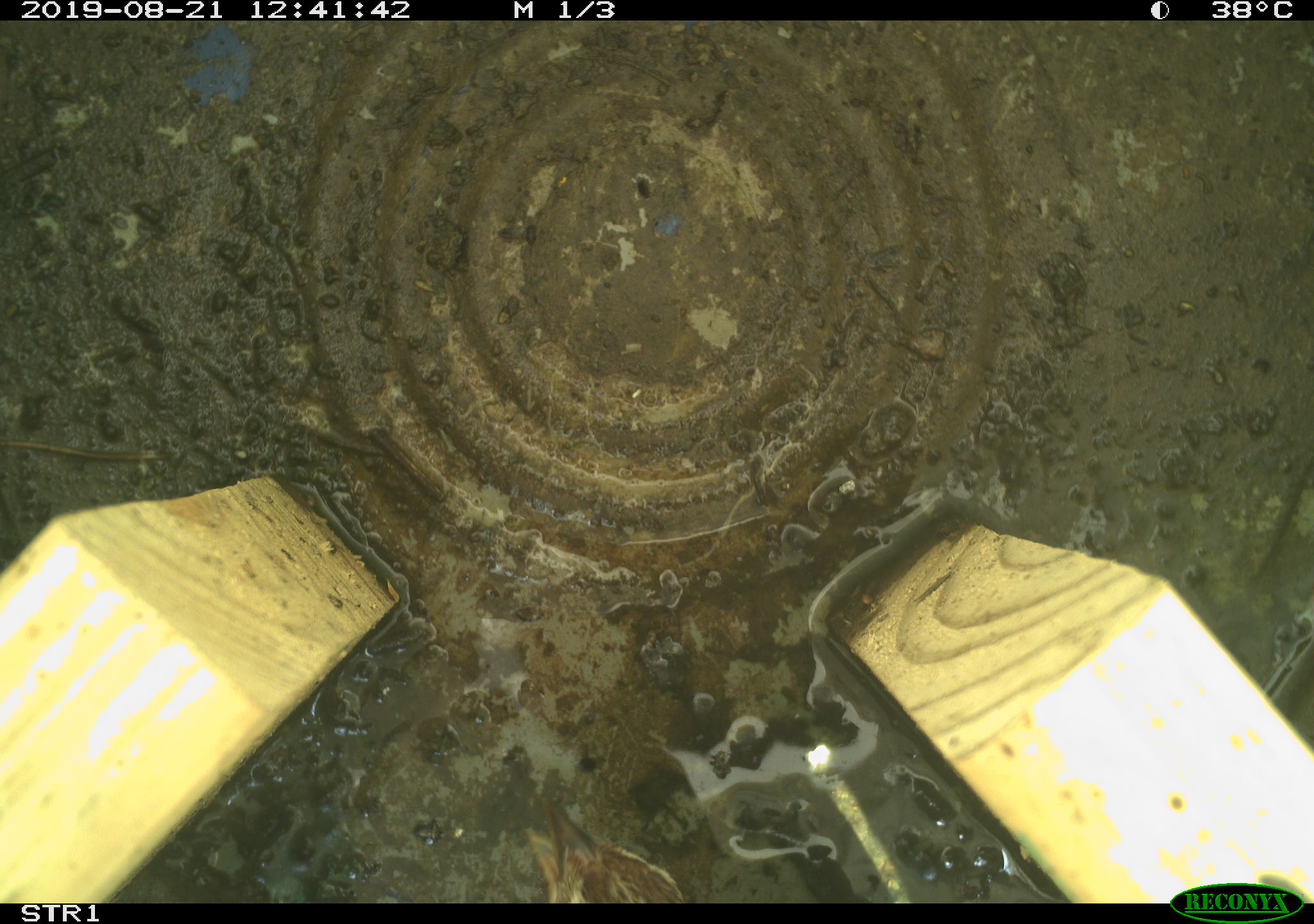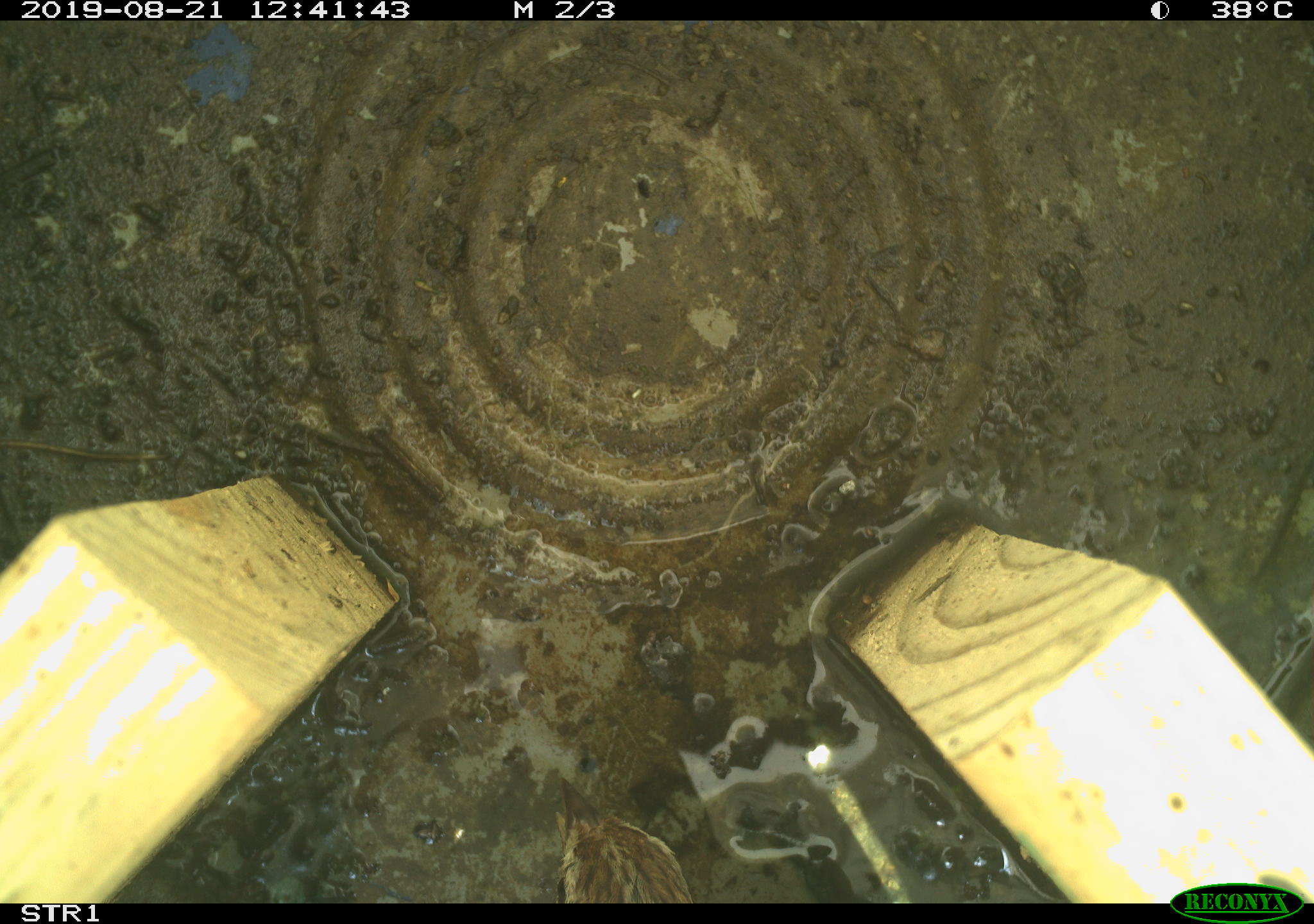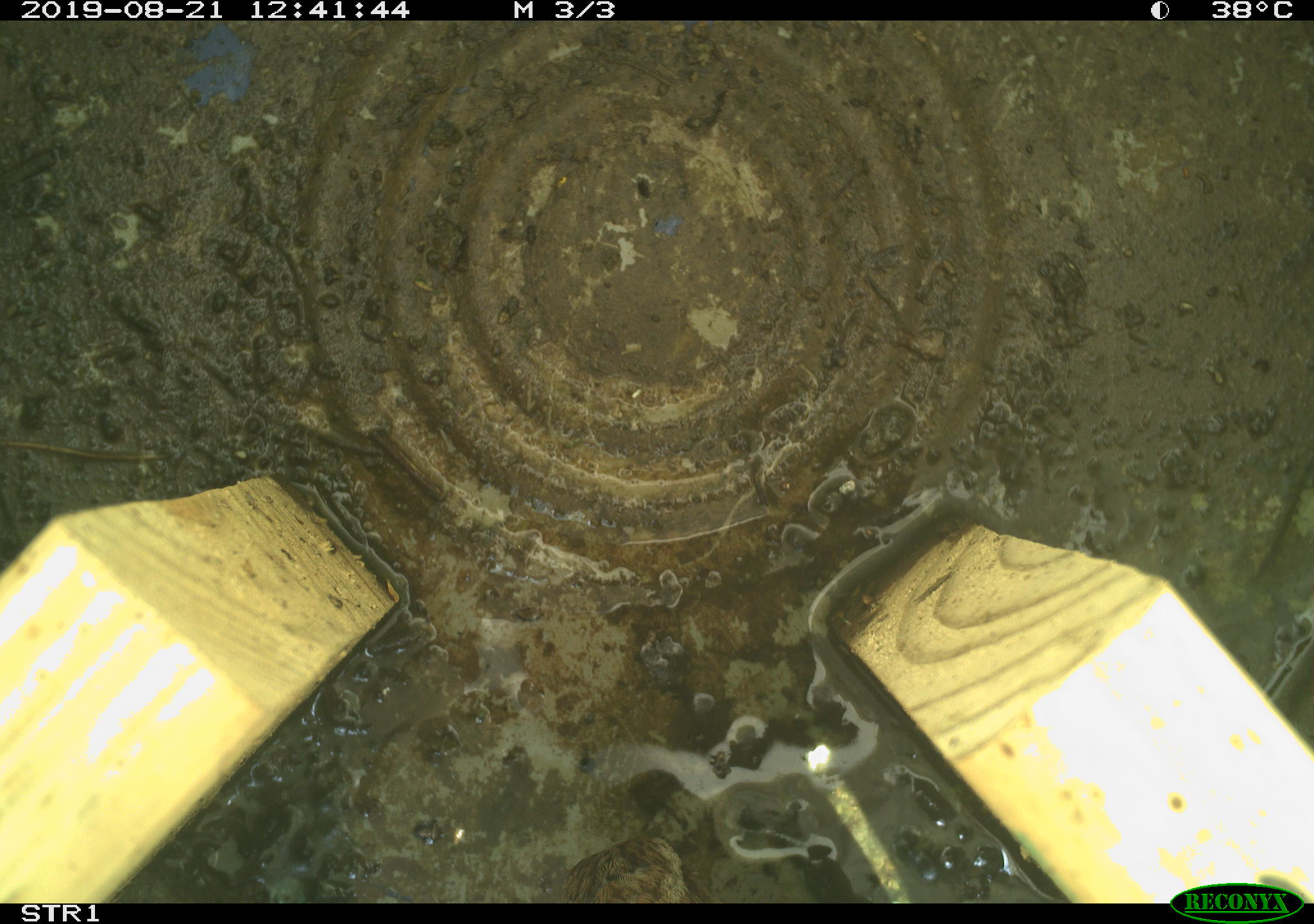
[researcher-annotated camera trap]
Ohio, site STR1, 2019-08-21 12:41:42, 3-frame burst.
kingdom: Animalia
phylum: Chordata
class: Aves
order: Passeriformes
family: Passerellidae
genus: Melospiza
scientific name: Melospiza melodia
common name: song sparrow